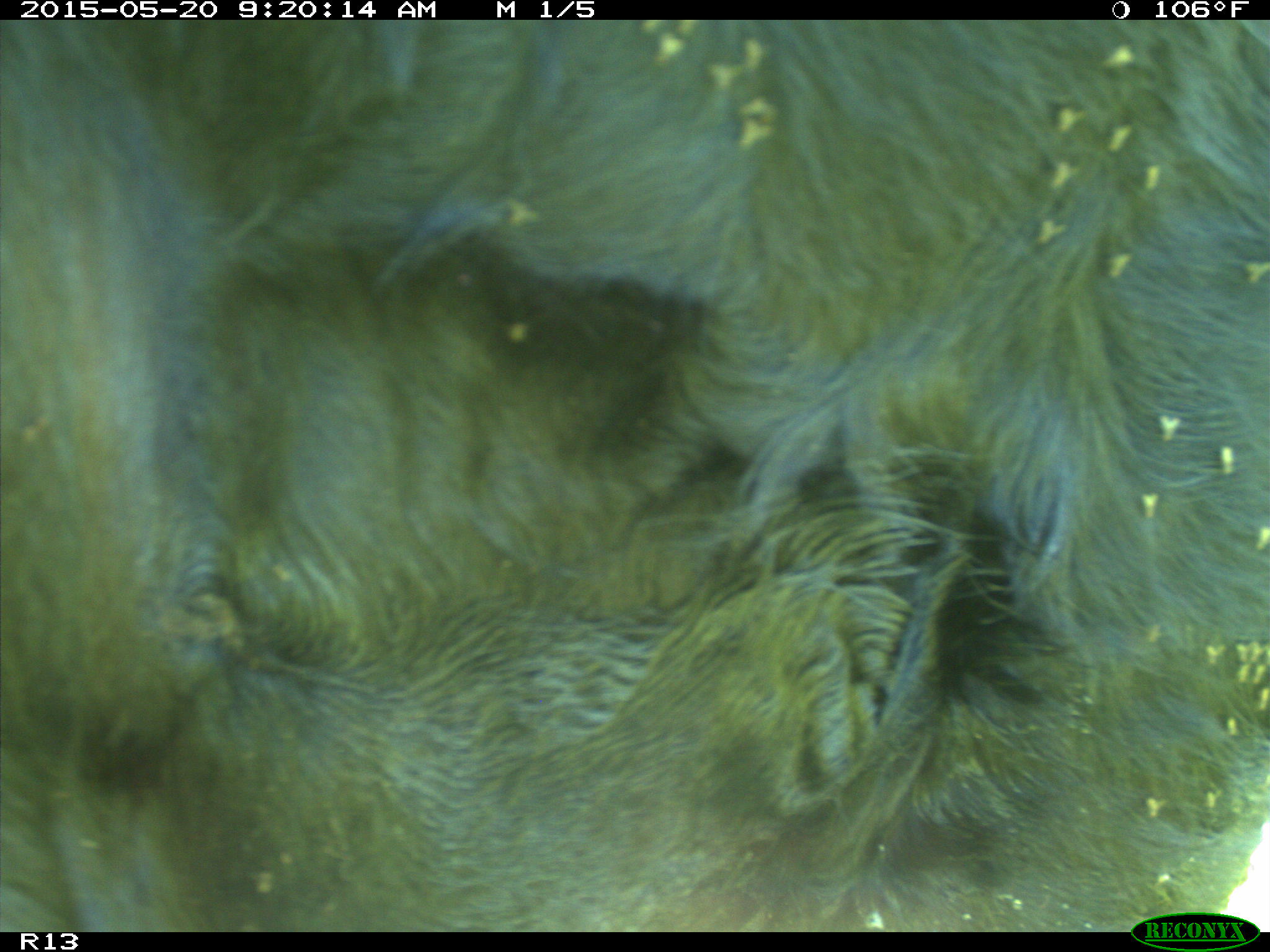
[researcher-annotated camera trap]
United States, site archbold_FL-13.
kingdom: Animalia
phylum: Chordata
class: Mammalia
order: Artiodactyla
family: Bovidae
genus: Bos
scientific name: Bos taurus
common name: domestic cow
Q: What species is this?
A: Bos taurus (domestic cow).